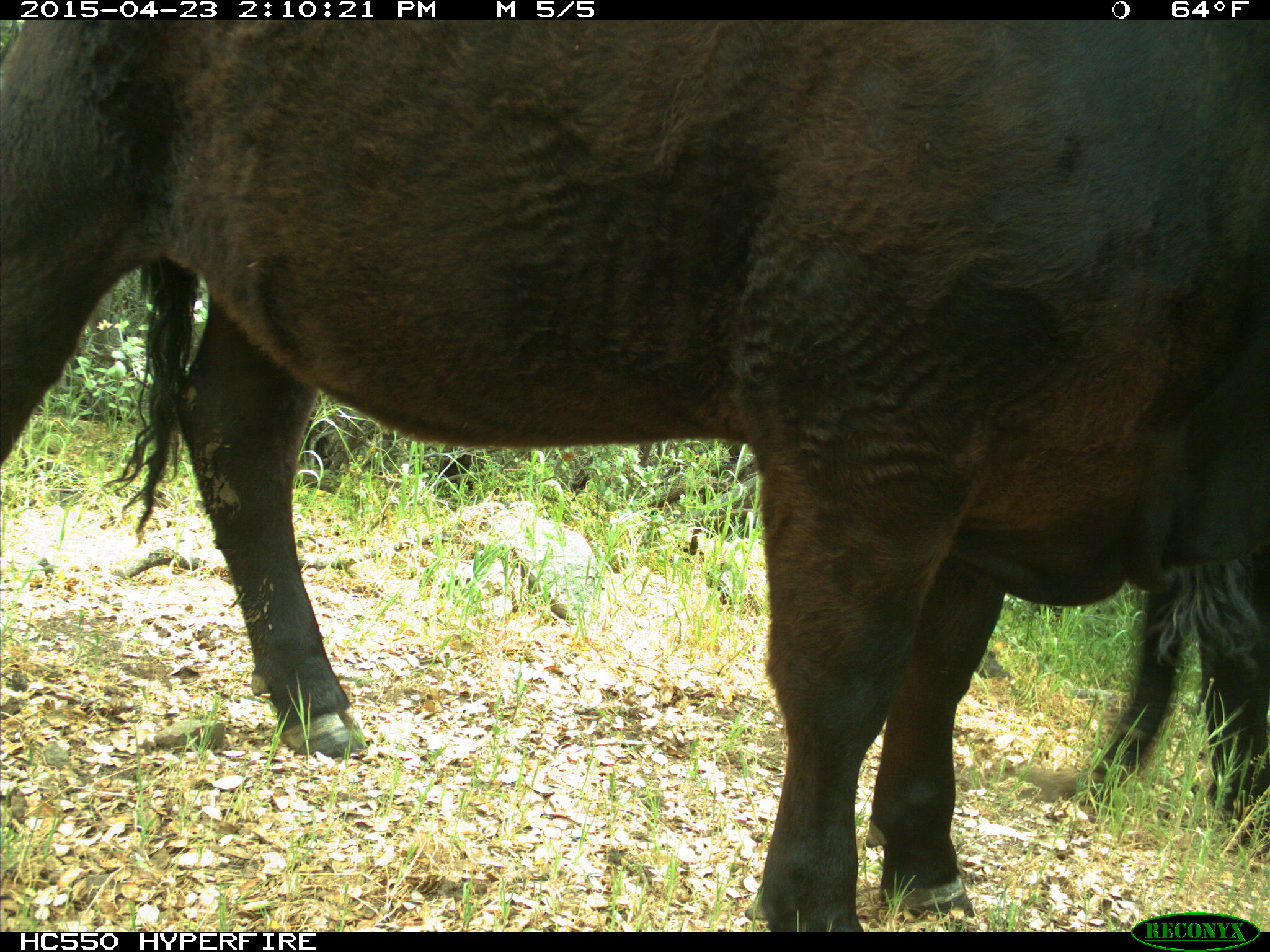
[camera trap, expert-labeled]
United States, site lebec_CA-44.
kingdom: Animalia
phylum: Chordata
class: Mammalia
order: Artiodactyla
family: Bovidae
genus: Bos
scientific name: Bos taurus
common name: domestic cow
Bos taurus (domestic cow).